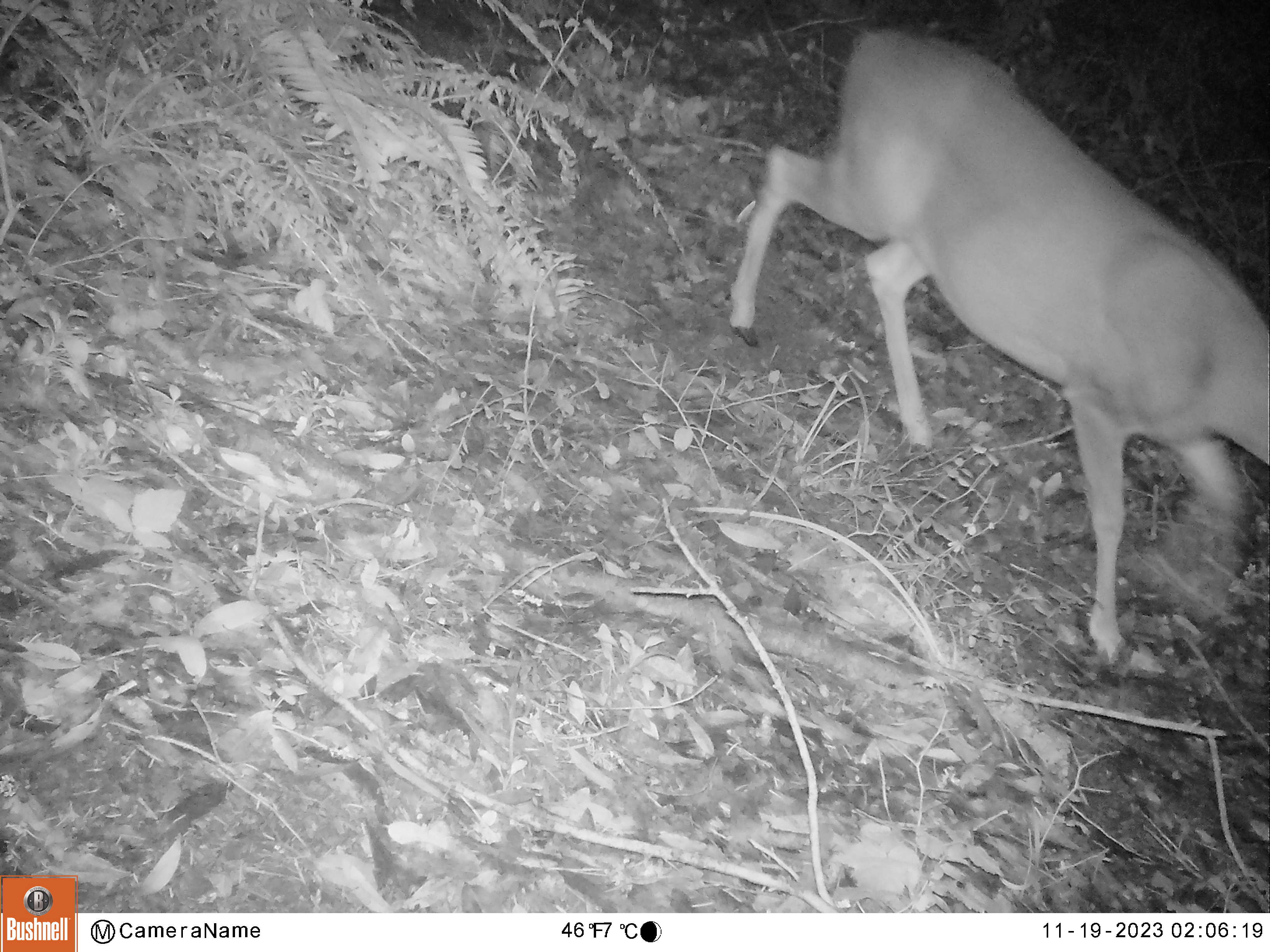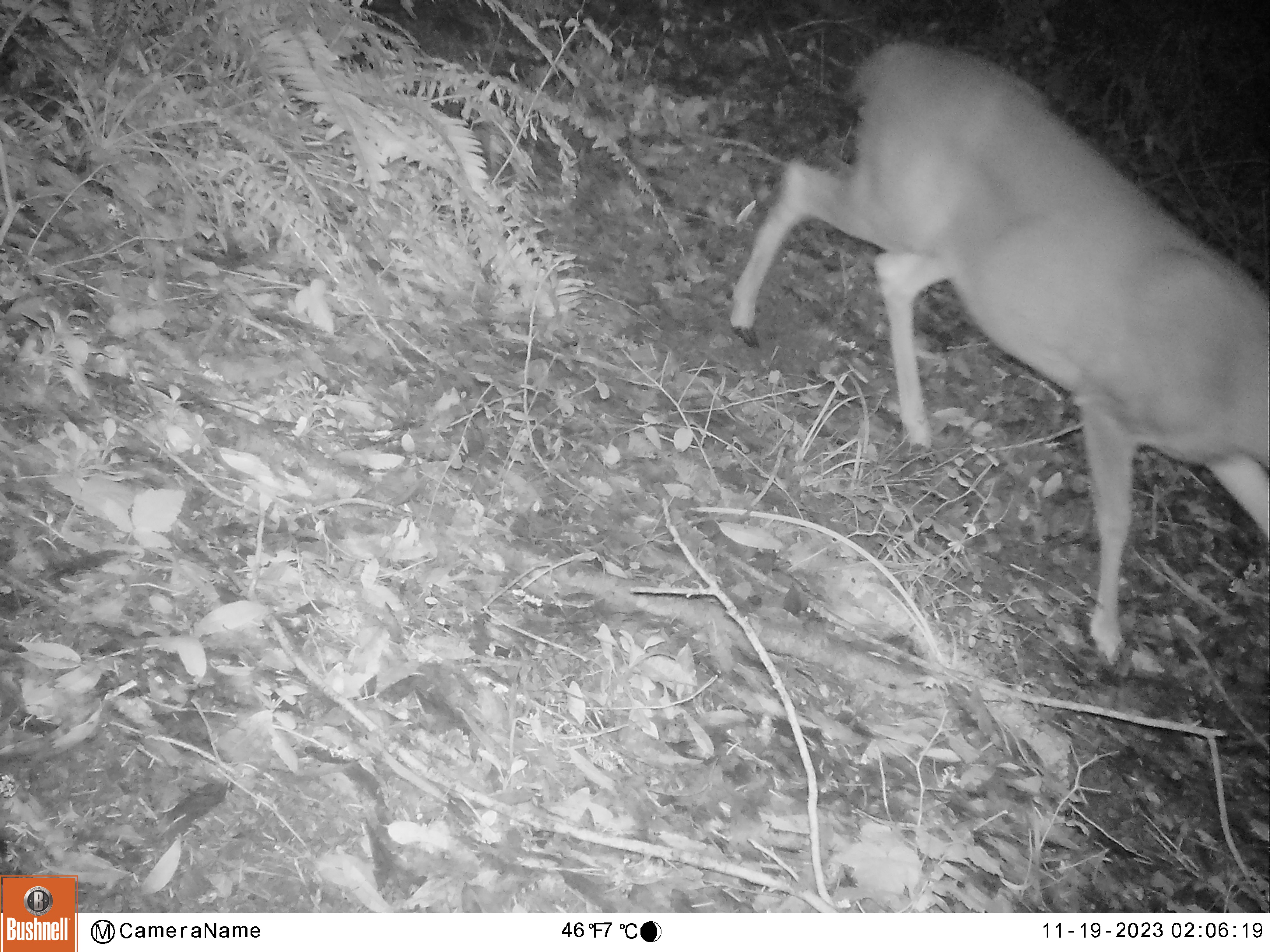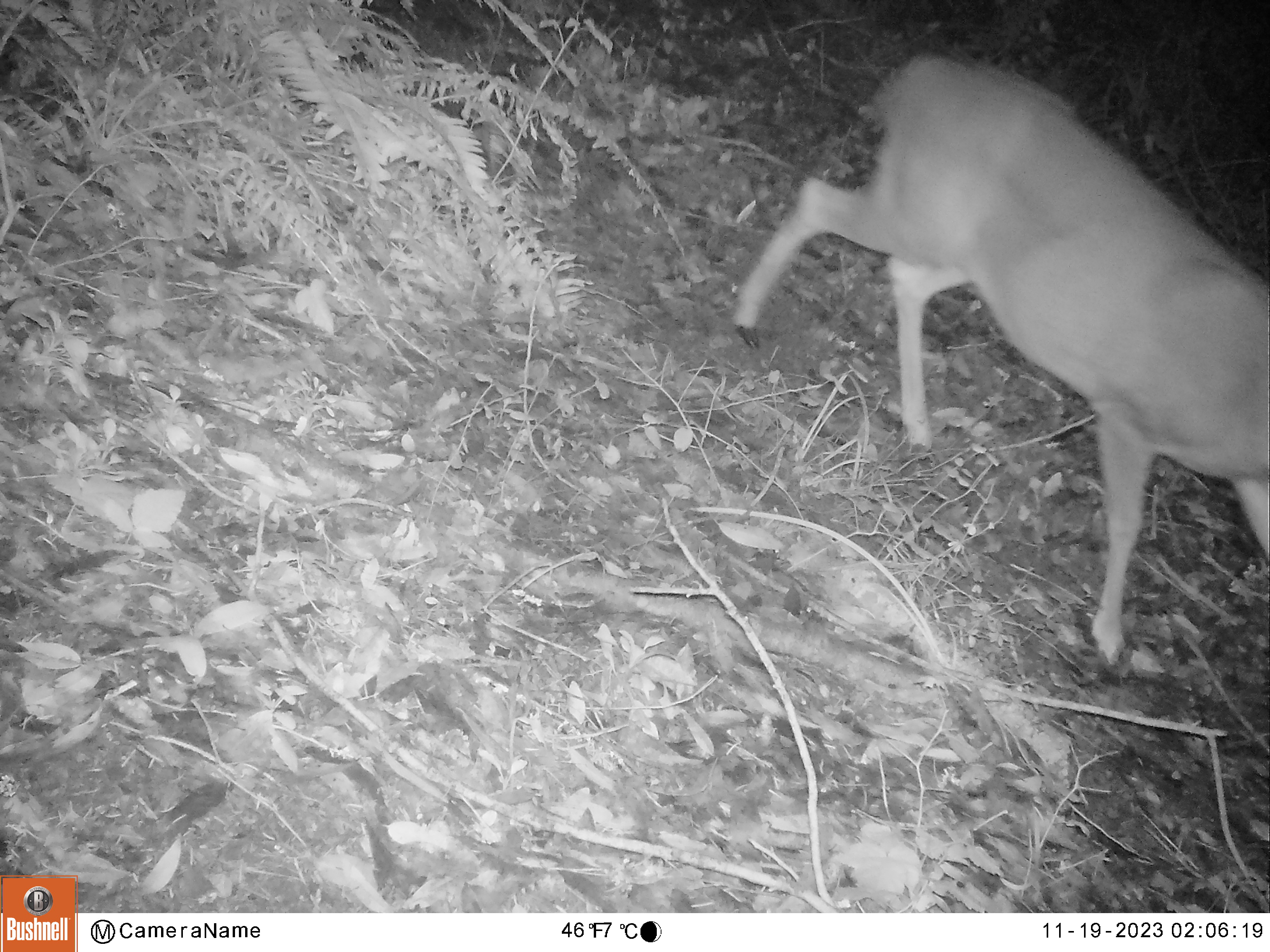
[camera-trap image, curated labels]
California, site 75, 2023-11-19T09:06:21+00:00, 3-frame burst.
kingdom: Animalia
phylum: Chordata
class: Mammalia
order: Artiodactyla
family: Cervidae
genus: Odocoileus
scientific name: Odocoileus hemionus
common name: mule deer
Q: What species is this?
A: Mule deer (Odocoileus hemionus).